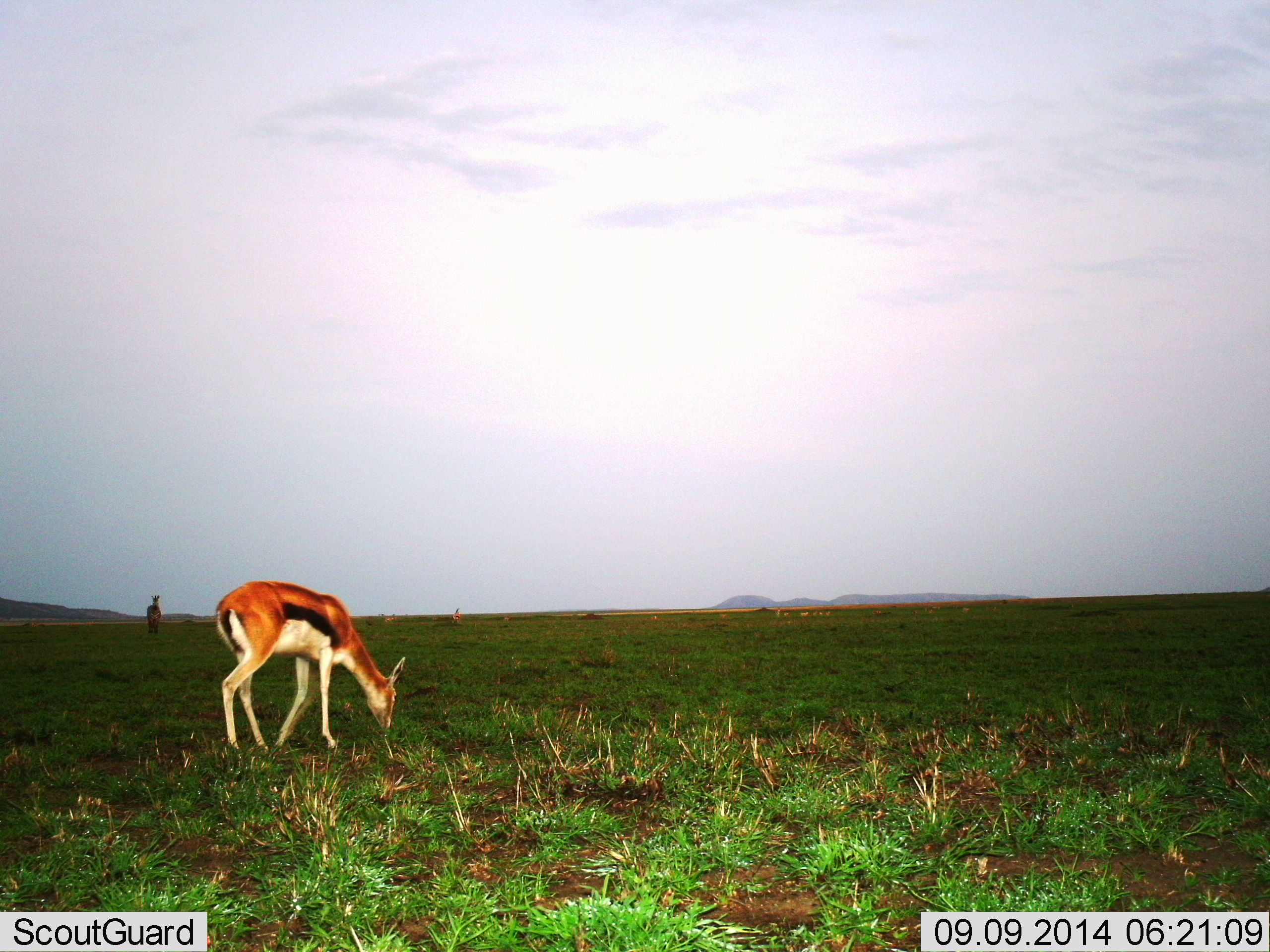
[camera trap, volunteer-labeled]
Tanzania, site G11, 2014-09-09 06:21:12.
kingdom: Animalia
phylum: Chordata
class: Mammalia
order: Artiodactyla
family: Bovidae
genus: Eudorcas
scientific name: Eudorcas thomsonii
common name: thomson's gazelle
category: gazellethomsons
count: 1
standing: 45%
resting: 0%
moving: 0%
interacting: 0%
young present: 9%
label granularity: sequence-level